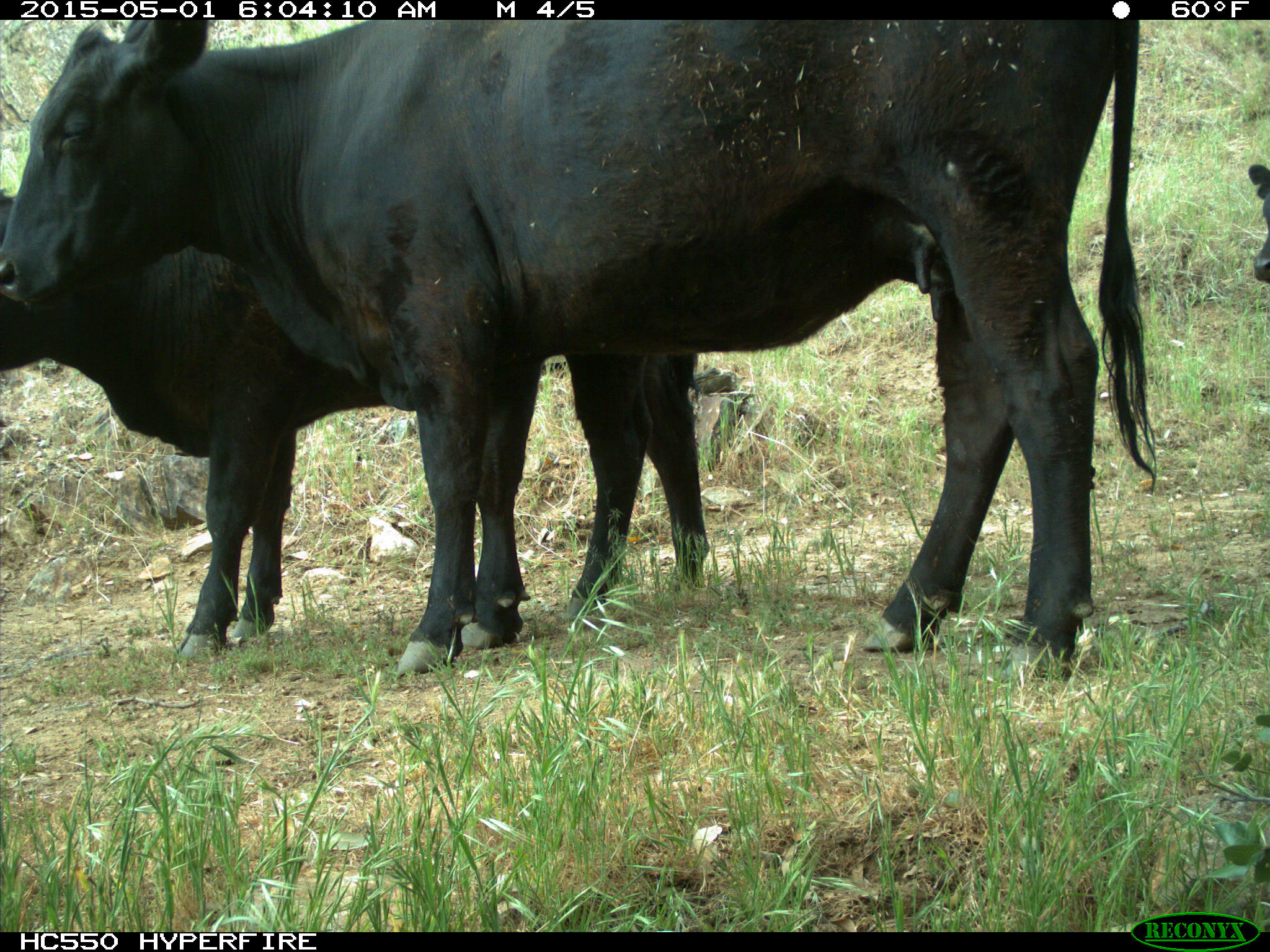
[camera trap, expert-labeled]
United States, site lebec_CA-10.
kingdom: Animalia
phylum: Chordata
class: Mammalia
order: Artiodactyla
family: Bovidae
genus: Bos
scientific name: Bos taurus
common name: domestic cow